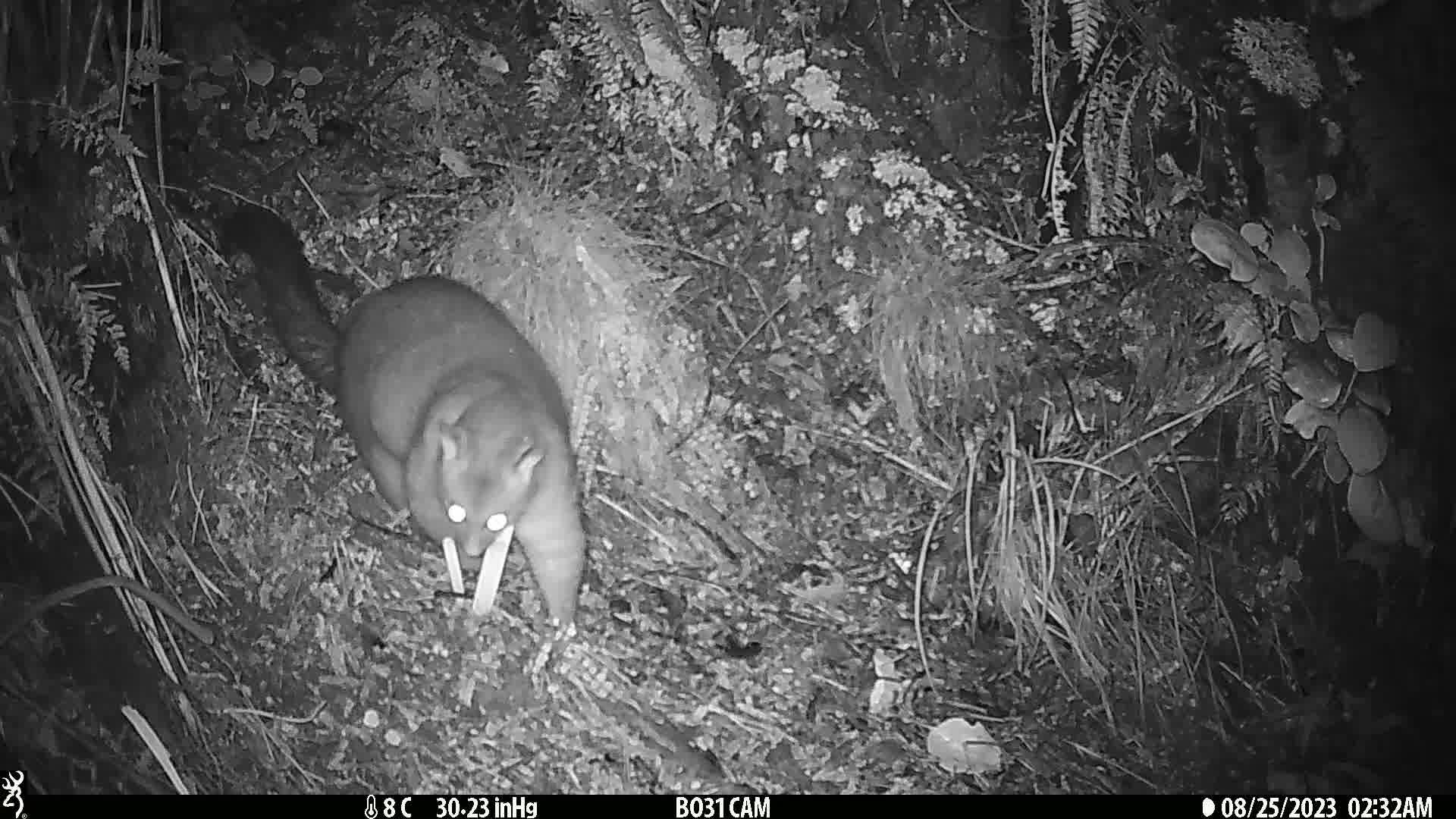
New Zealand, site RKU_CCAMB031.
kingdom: Animalia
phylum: Chordata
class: Mammalia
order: Diprotodontia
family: Phalangeridae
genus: Trichosurus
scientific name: Trichosurus vulpecula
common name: common brushtail possum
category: possum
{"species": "possum (common brushtail possum) (Trichosurus vulpecula)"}